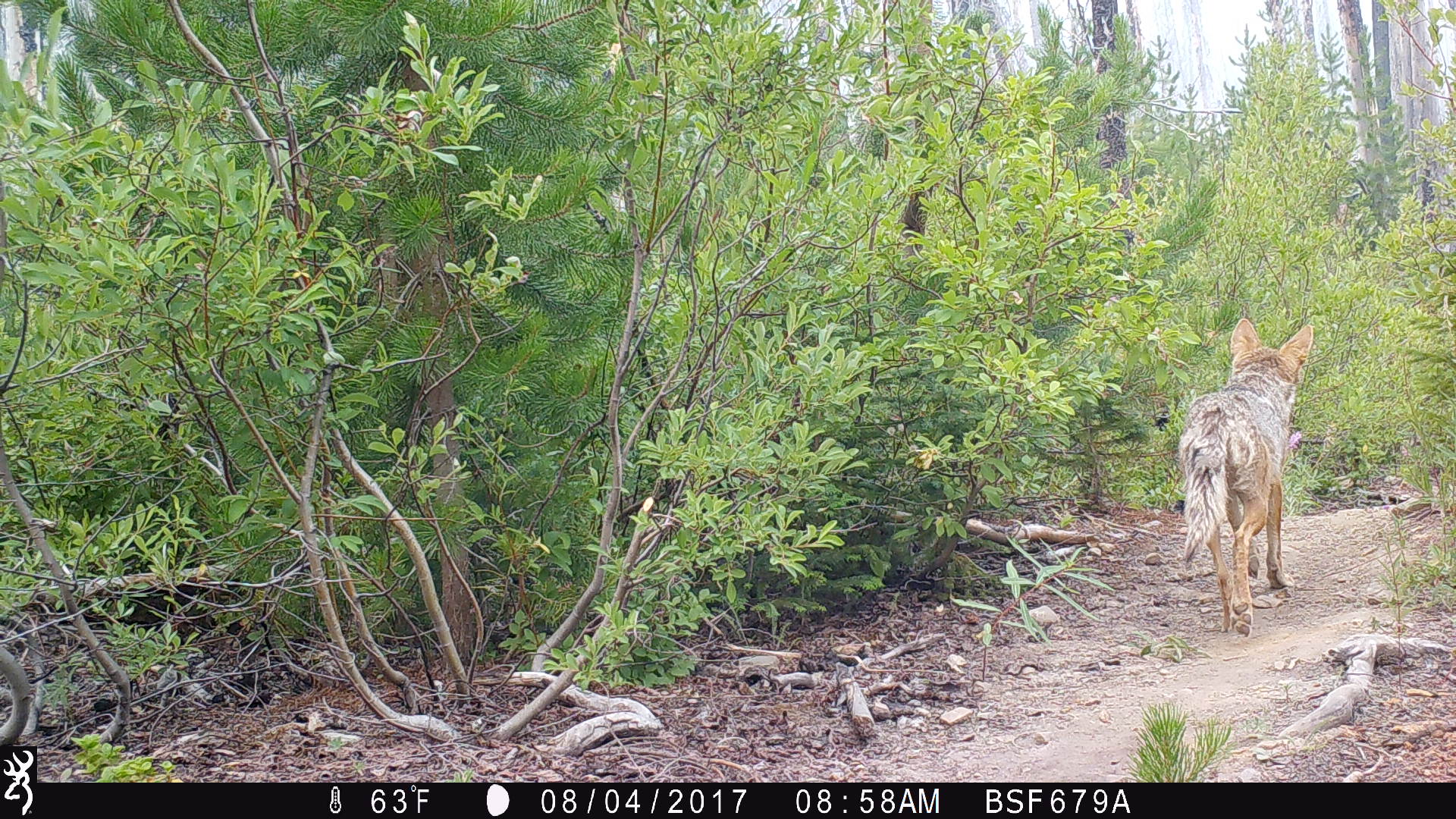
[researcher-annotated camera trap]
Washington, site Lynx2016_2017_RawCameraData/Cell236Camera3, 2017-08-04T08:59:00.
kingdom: Animalia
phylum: Chordata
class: Mammalia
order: Carnivora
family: Canidae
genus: Canis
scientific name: Canis latrans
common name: coyote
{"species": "Canis latrans (coyote)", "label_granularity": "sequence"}